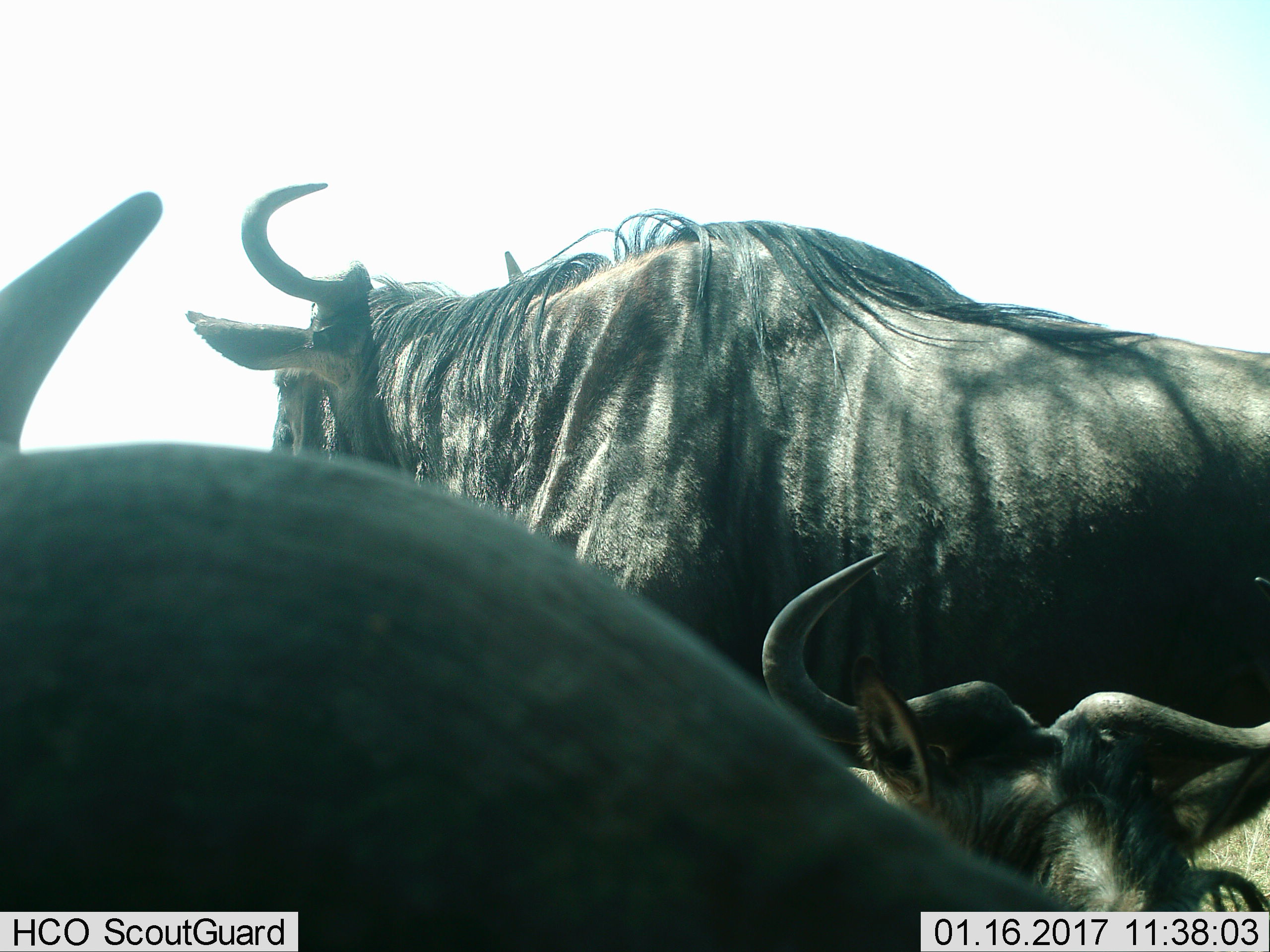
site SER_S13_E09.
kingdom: Animalia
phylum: Chordata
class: Mammalia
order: Artiodactyla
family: Bovidae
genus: Connochaetes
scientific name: Connochaetes taurinus taurinus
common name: blue wildebeest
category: wildebeestblue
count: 3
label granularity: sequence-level